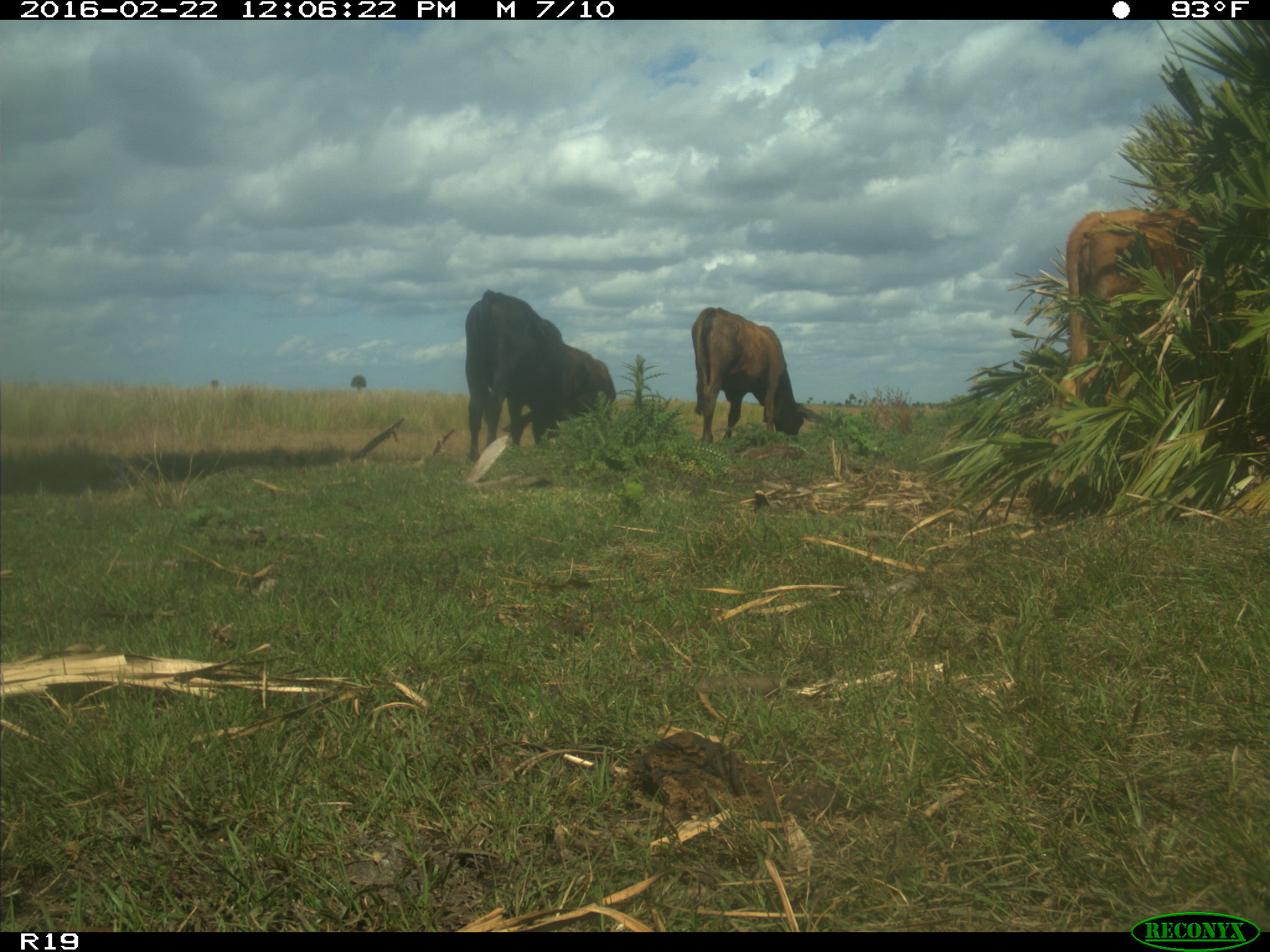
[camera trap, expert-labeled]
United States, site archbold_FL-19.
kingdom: Animalia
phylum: Chordata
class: Mammalia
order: Artiodactyla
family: Bovidae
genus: Bos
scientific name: Bos taurus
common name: domestic cow